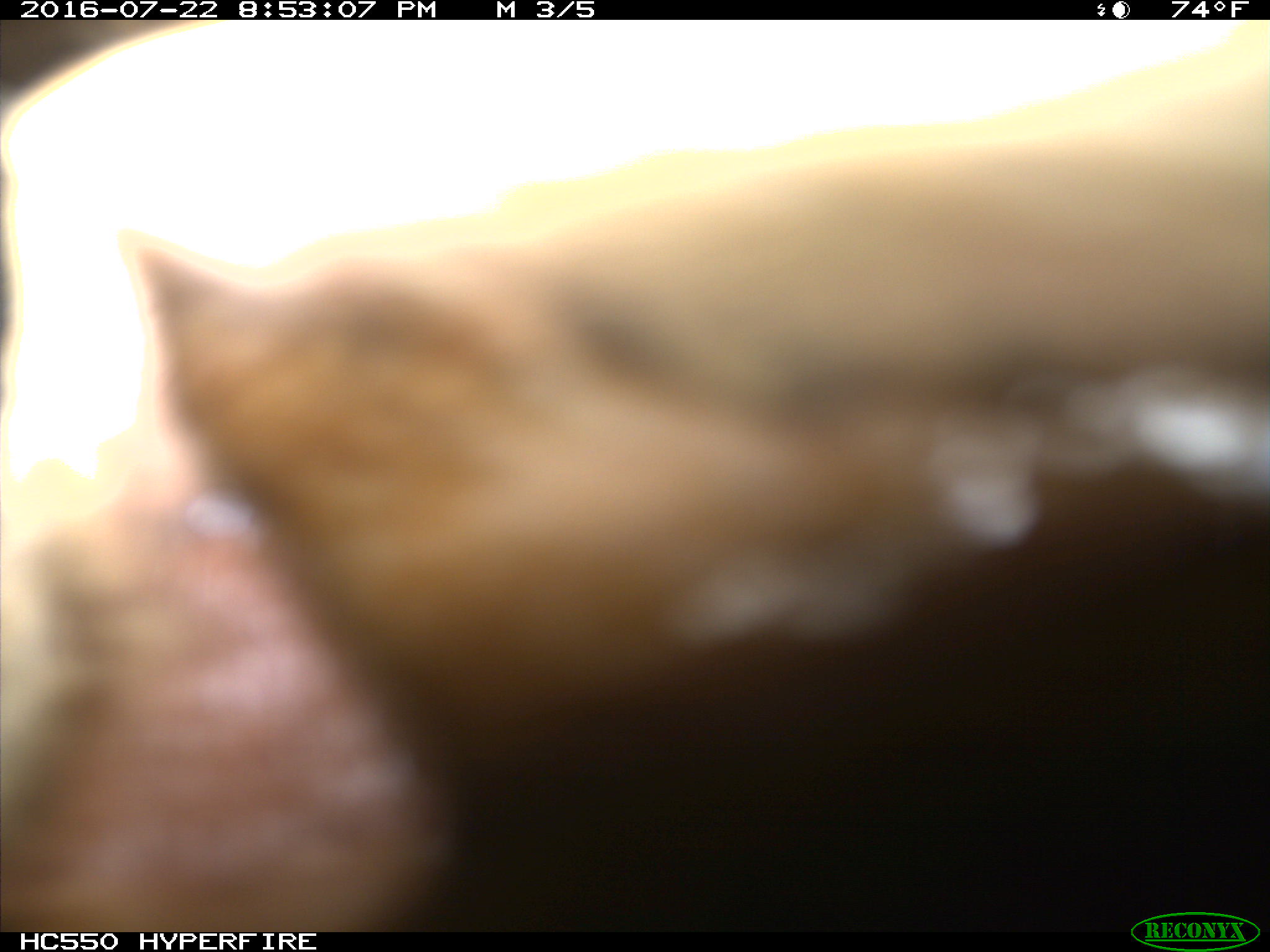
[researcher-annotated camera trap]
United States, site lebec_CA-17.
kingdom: Animalia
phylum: Chordata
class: Mammalia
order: Artiodactyla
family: Bovidae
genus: Bos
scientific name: Bos taurus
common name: domestic cow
Bos taurus (domestic cow).